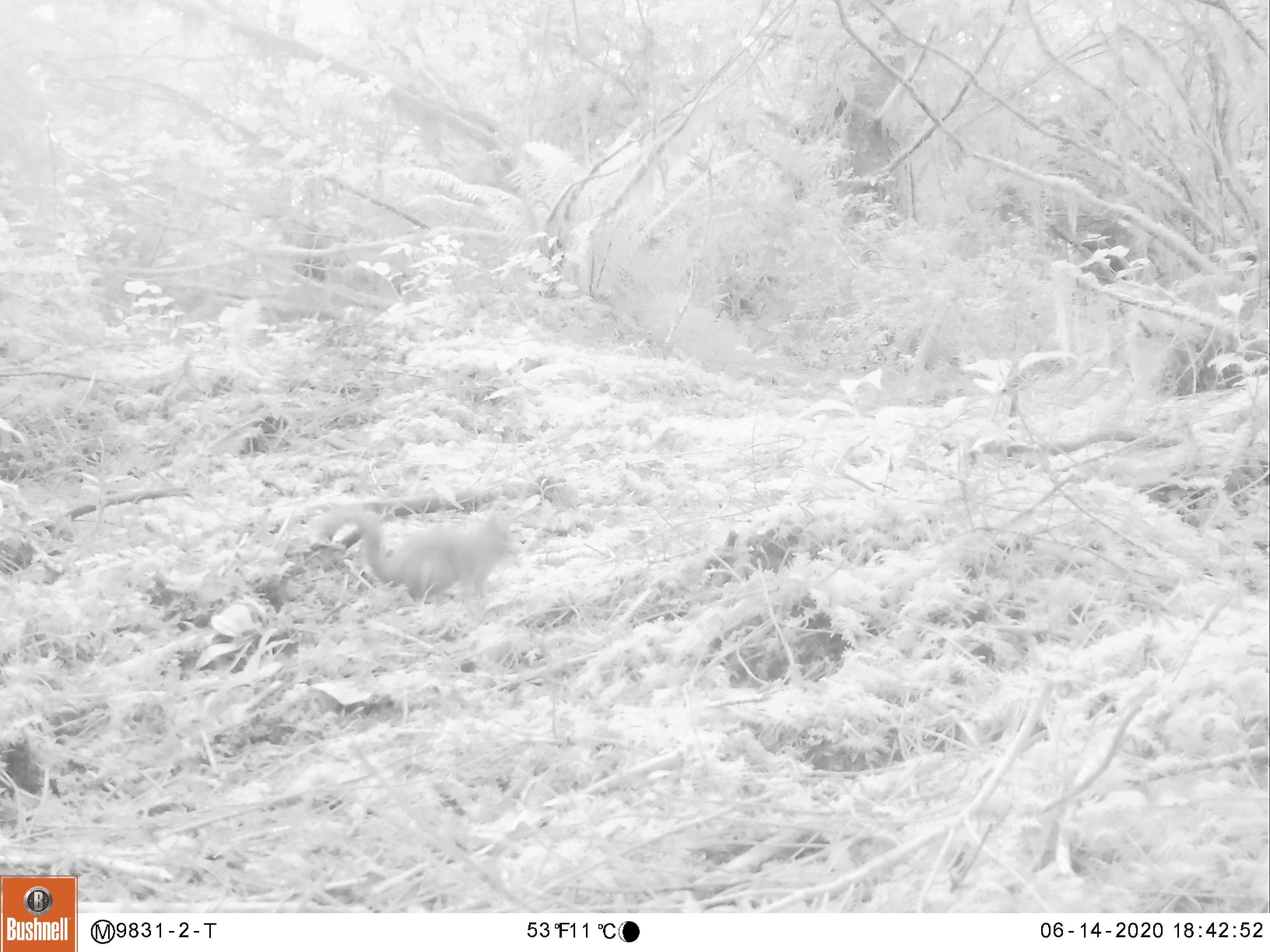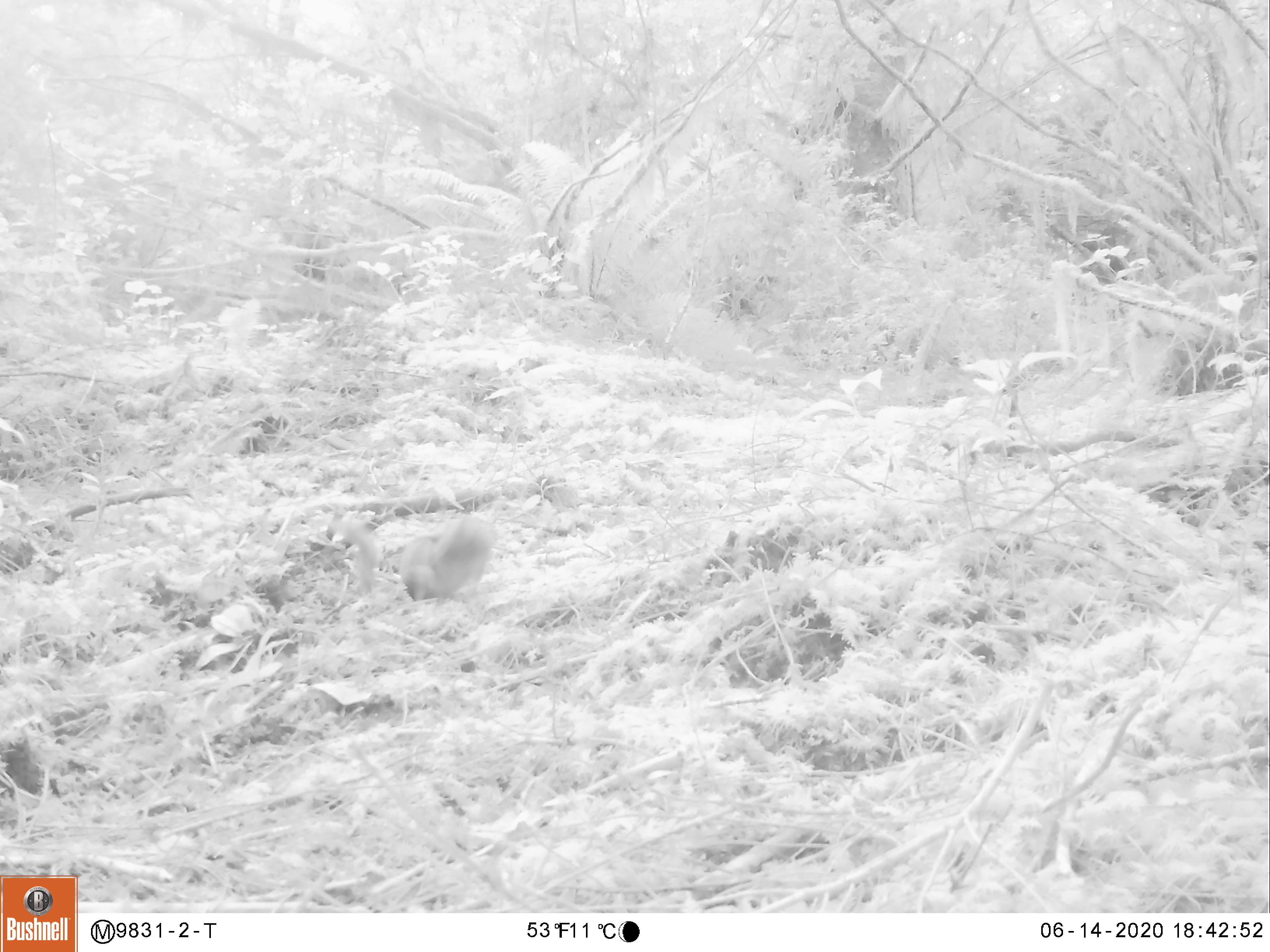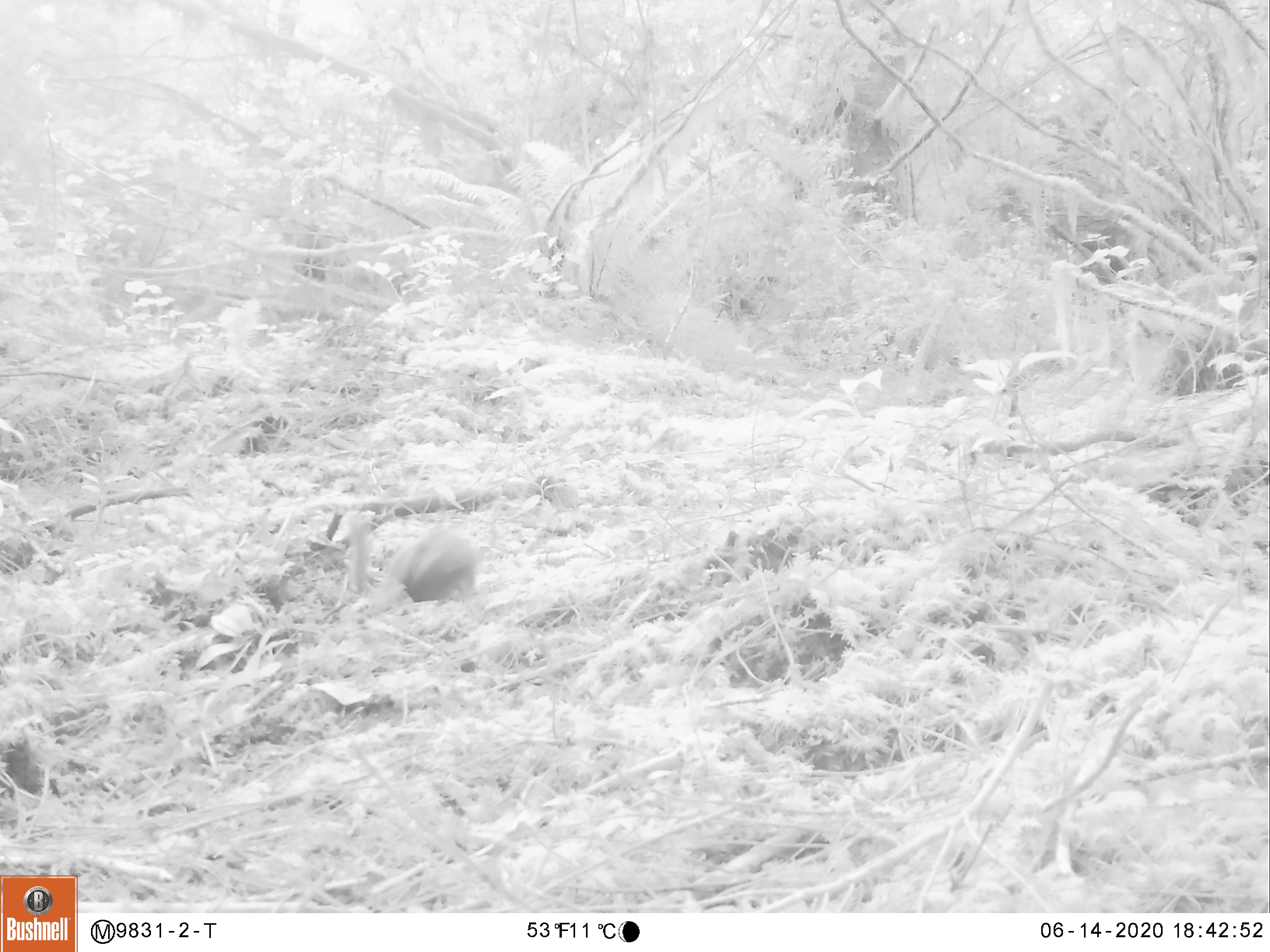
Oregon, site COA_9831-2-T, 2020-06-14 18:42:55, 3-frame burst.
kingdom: Animalia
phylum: Chordata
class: Mammalia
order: Rodentia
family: Sciuridae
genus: Tamiasciurus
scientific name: Tamiasciurus douglasii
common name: douglas squirrel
Douglas squirrel (Tamiasciurus douglasii).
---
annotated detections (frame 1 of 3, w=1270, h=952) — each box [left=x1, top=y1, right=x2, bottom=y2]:
douglas squirrel: [left=313, top=500, right=520, bottom=605]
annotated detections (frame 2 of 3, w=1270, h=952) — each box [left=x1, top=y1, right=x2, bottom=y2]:
douglas squirrel: [left=383, top=511, right=492, bottom=618]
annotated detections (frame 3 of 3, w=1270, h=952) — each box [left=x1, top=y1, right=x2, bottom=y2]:
douglas squirrel: [left=345, top=513, right=490, bottom=620]